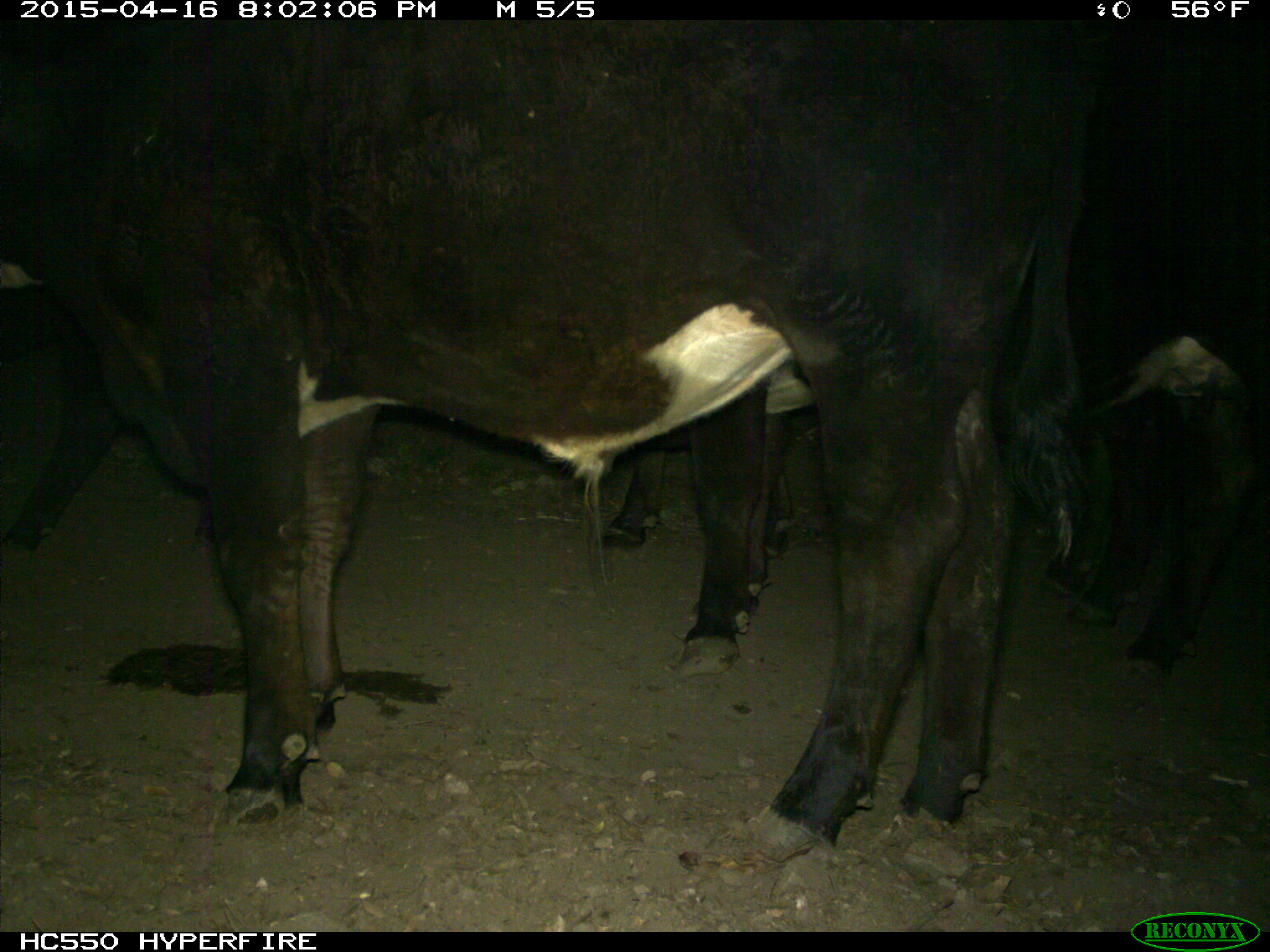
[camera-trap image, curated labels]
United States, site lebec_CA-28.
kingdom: Animalia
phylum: Chordata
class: Mammalia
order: Artiodactyla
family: Bovidae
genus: Bos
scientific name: Bos taurus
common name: domestic cow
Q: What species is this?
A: Bos taurus (domestic cow).